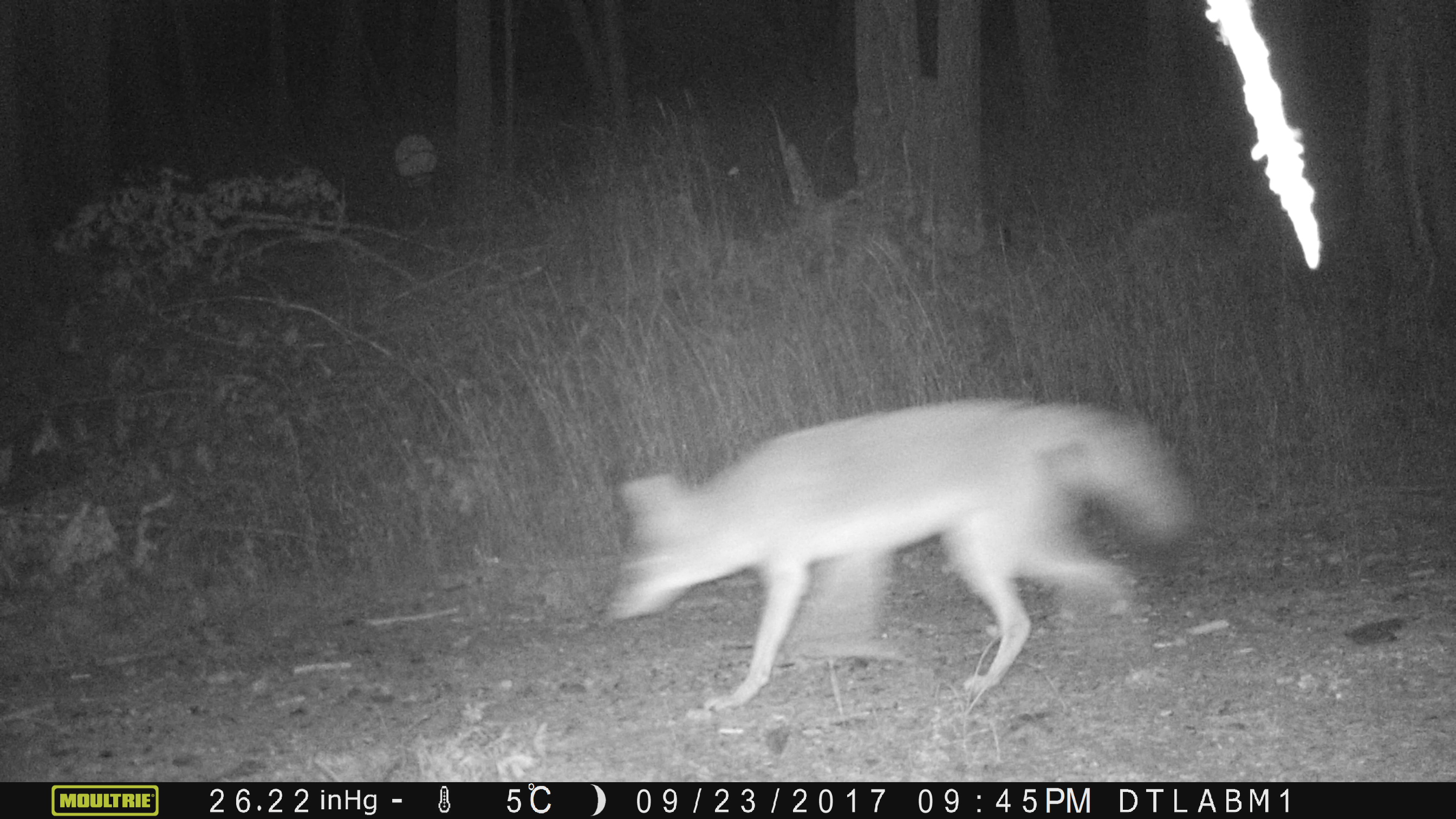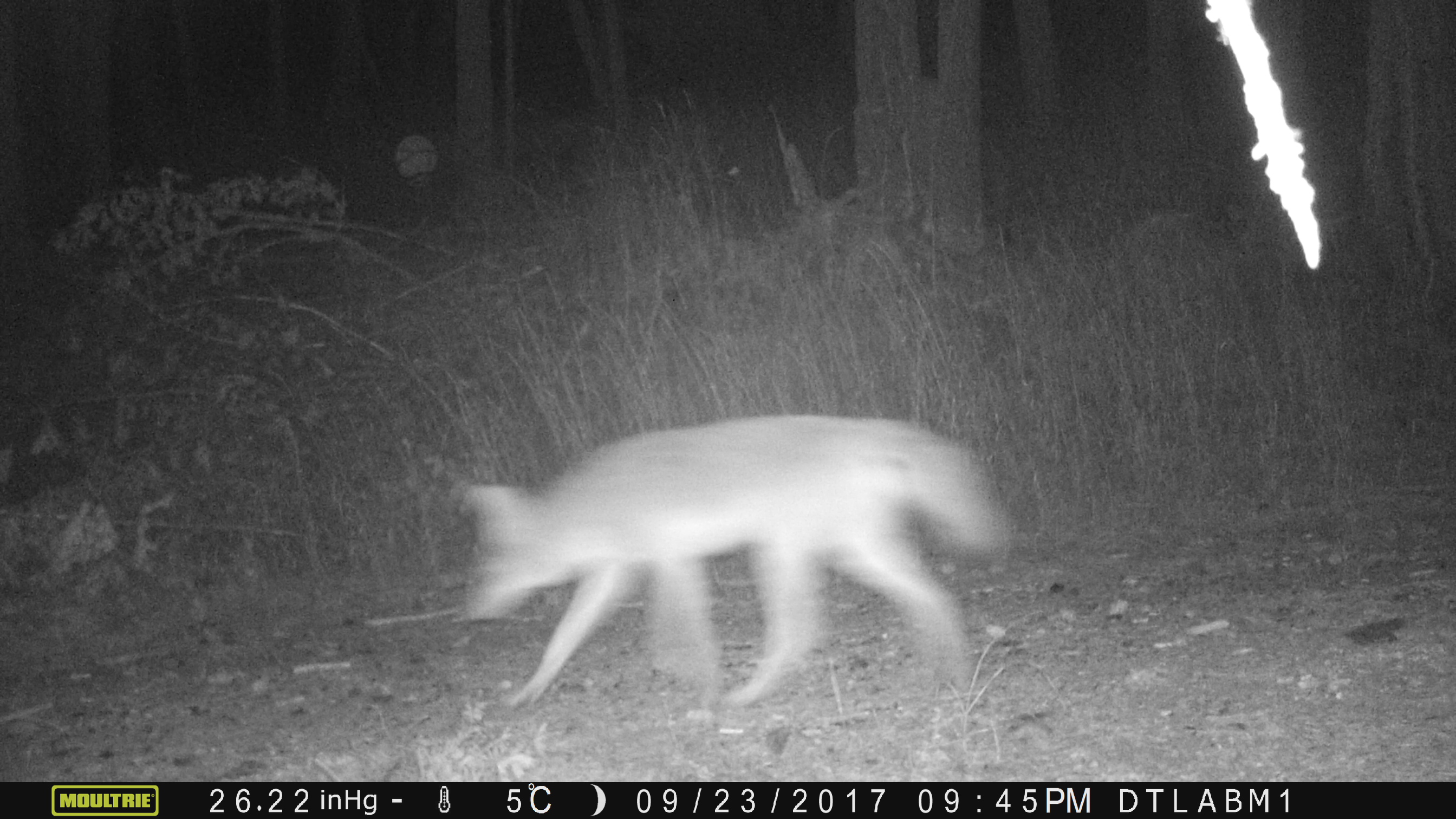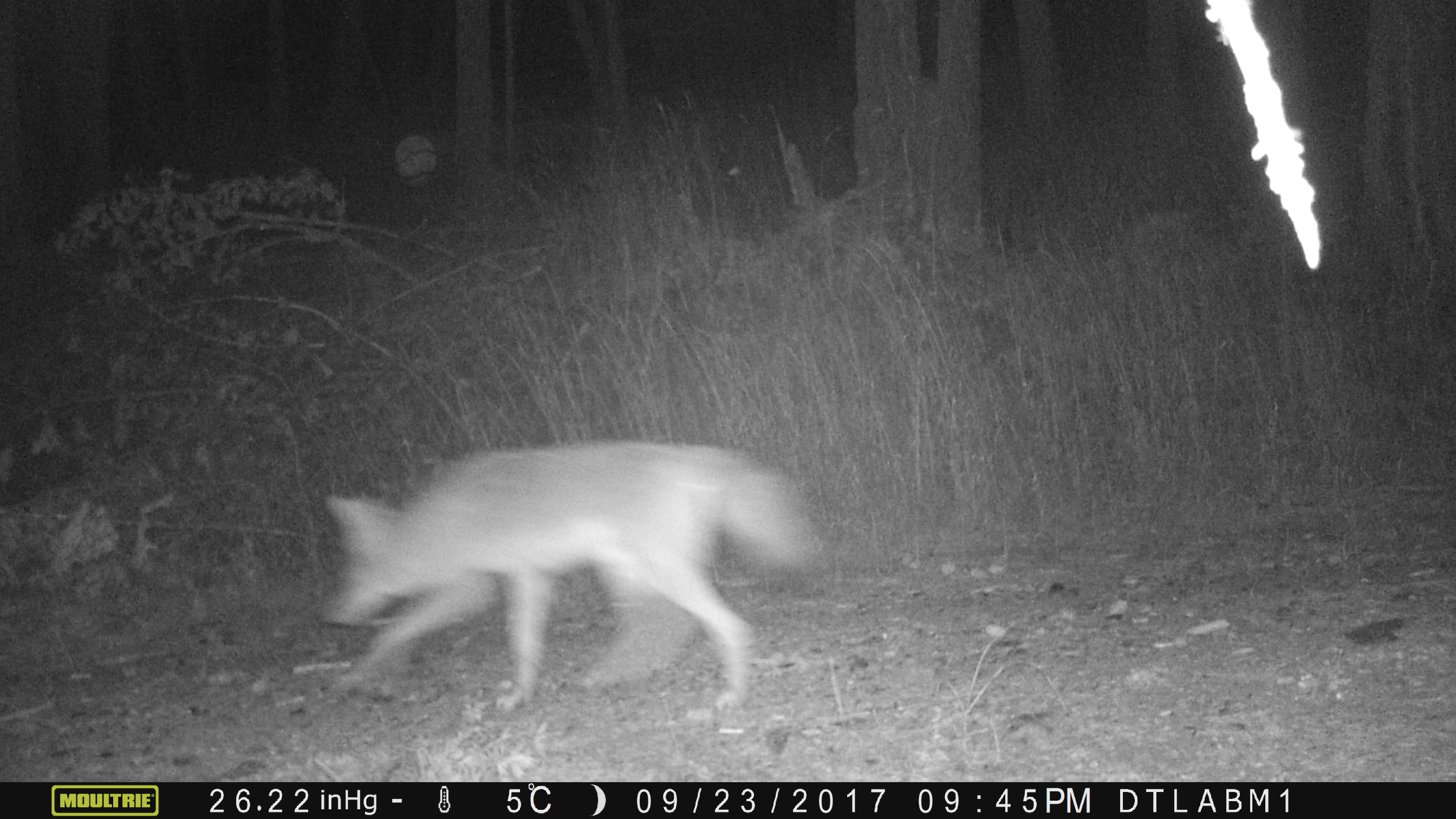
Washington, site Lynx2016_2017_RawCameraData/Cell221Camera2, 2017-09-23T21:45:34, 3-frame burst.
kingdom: Animalia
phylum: Chordata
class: Mammalia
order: Carnivora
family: Canidae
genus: Canis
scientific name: Canis latrans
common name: coyote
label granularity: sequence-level